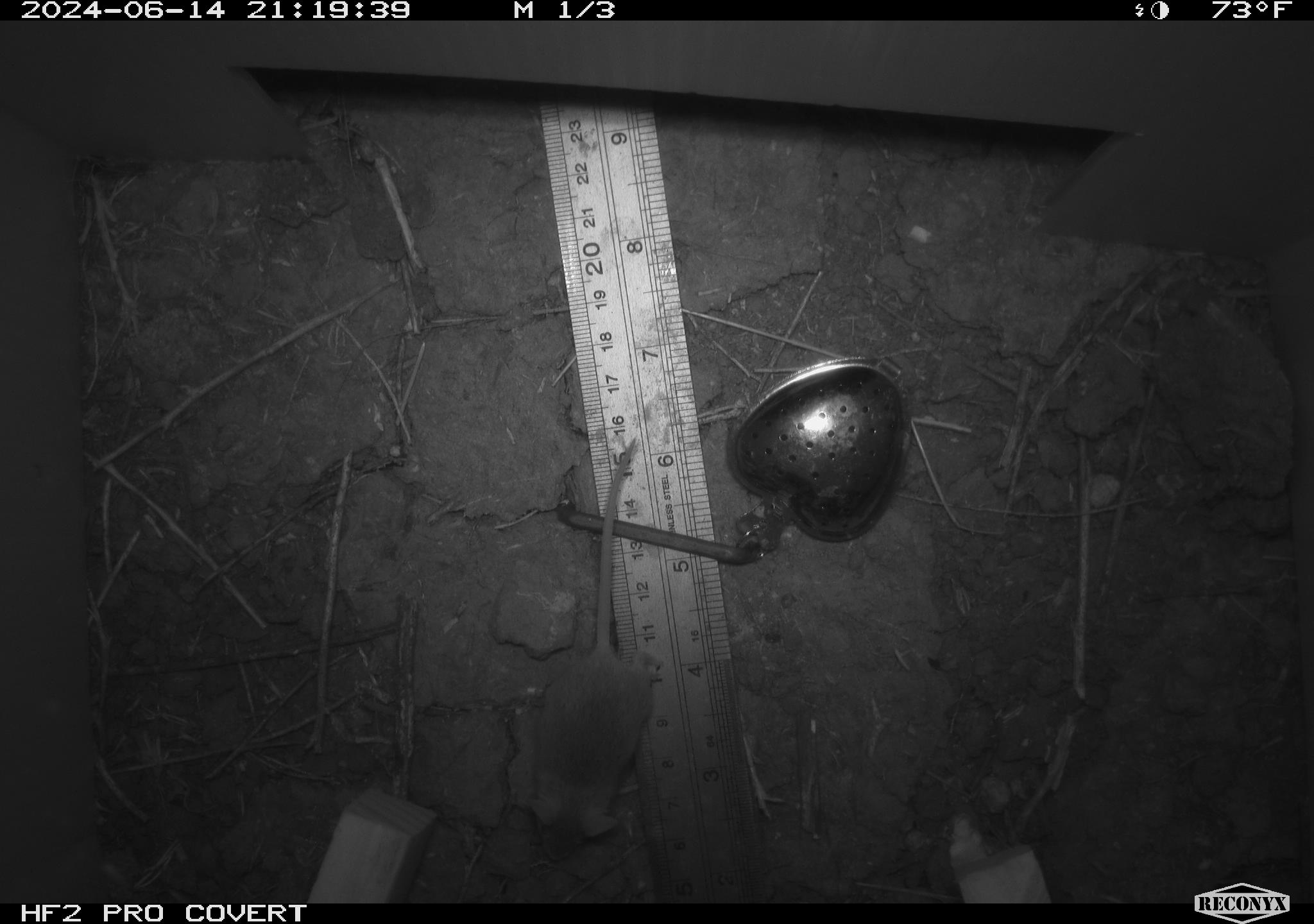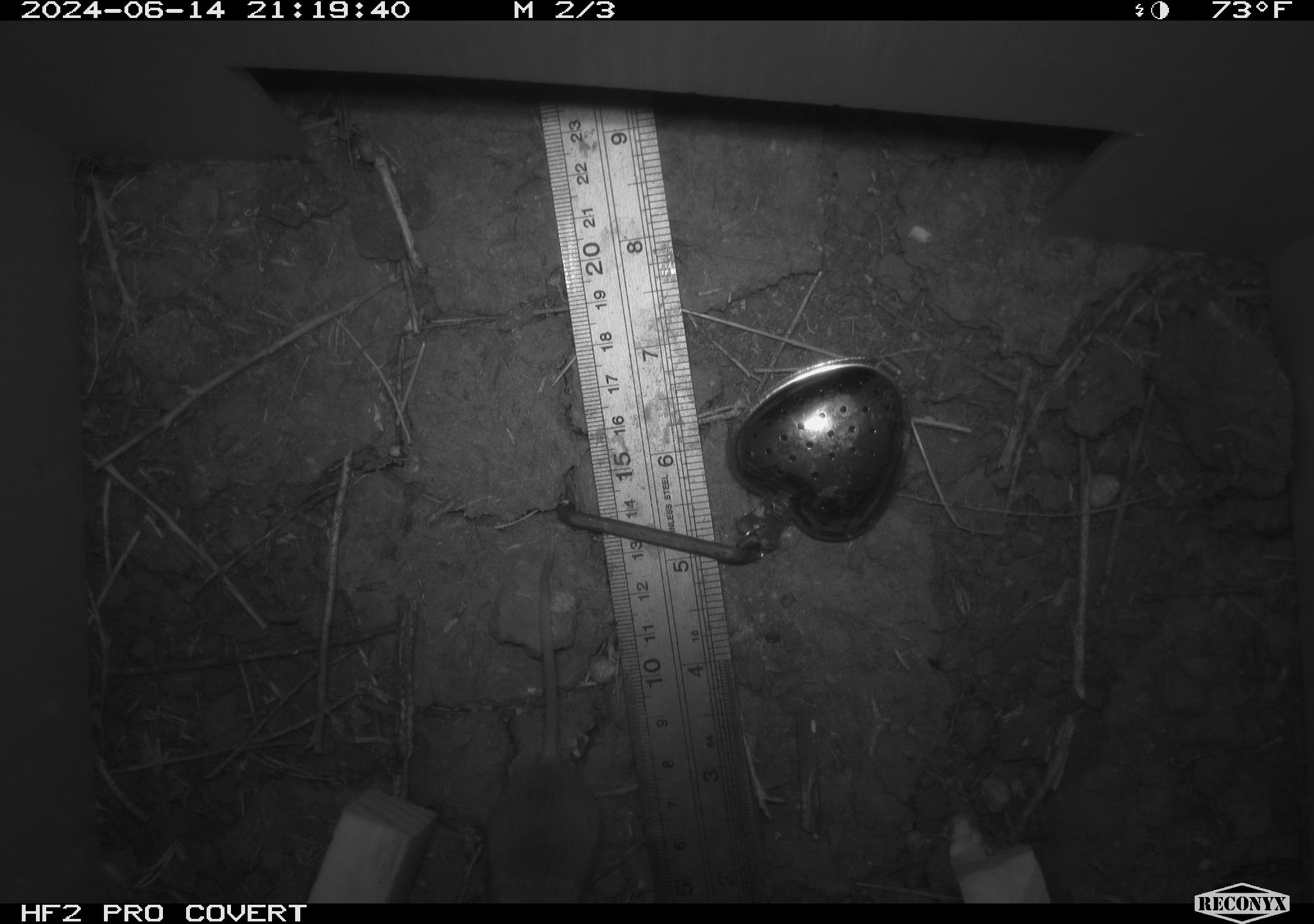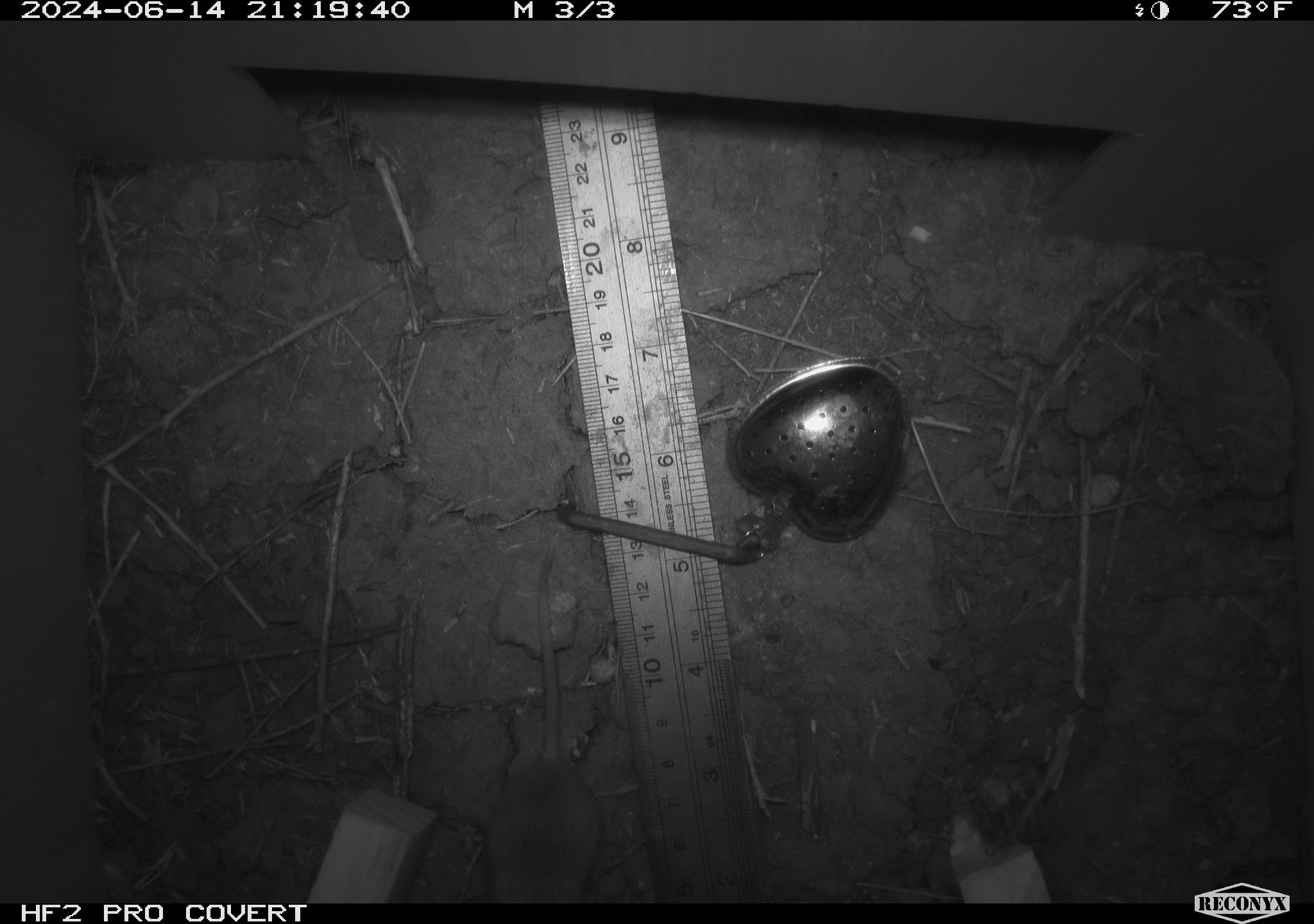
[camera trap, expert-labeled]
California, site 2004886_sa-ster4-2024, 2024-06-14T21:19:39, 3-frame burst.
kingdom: Animalia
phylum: Chordata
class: Mammalia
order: Rodentia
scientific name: Rodentia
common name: mouse species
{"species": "mouse species (Rodentia)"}